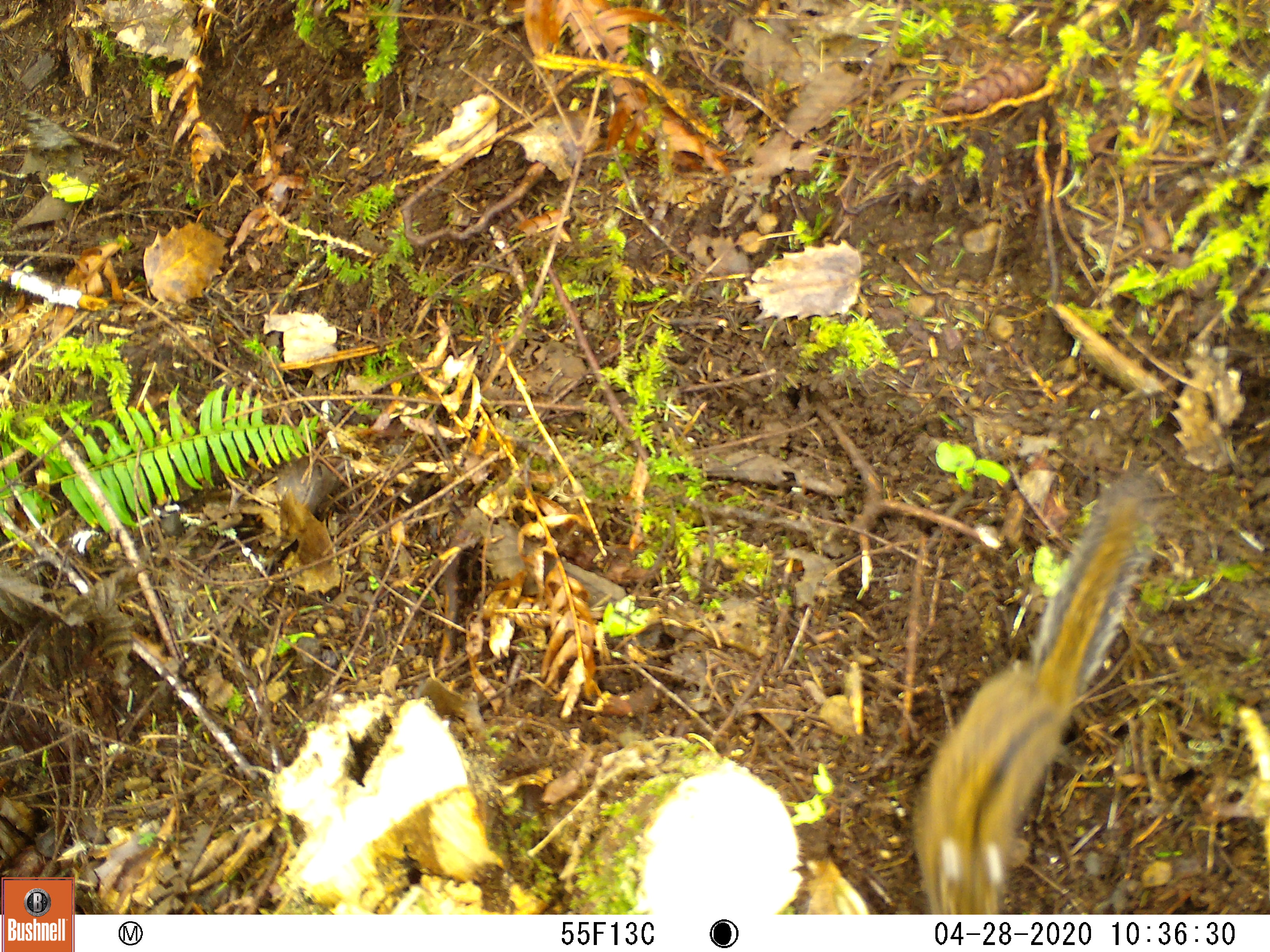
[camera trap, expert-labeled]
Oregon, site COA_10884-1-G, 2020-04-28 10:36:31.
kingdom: Animalia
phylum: Chordata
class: Mammalia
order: Rodentia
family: Sciuridae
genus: Neotamias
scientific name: Neotamias townsendii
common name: townsend's chipmunk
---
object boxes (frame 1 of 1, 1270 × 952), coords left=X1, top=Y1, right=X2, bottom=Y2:
townsend's chipmunk: left=907, top=474, right=1169, bottom=906